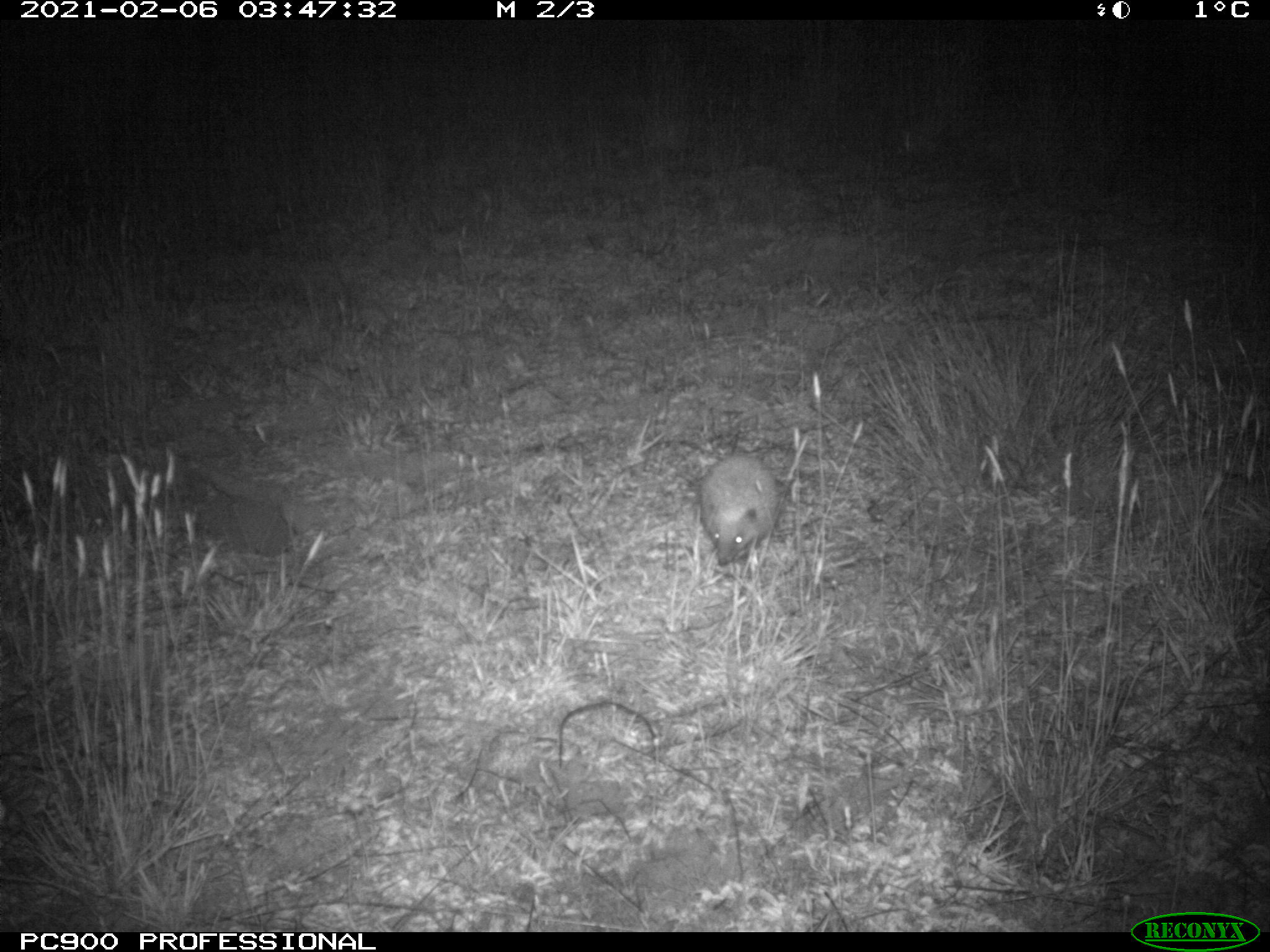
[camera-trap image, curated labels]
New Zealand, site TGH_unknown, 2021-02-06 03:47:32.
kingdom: Animalia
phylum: Chordata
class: Mammalia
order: Eulipotyphla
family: Erinaceidae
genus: Erinaceus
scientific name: Erinaceus europaeus europaeus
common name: european hedgehog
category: hedgehog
Hedgehog (european hedgehog) (Erinaceus europaeus europaeus).